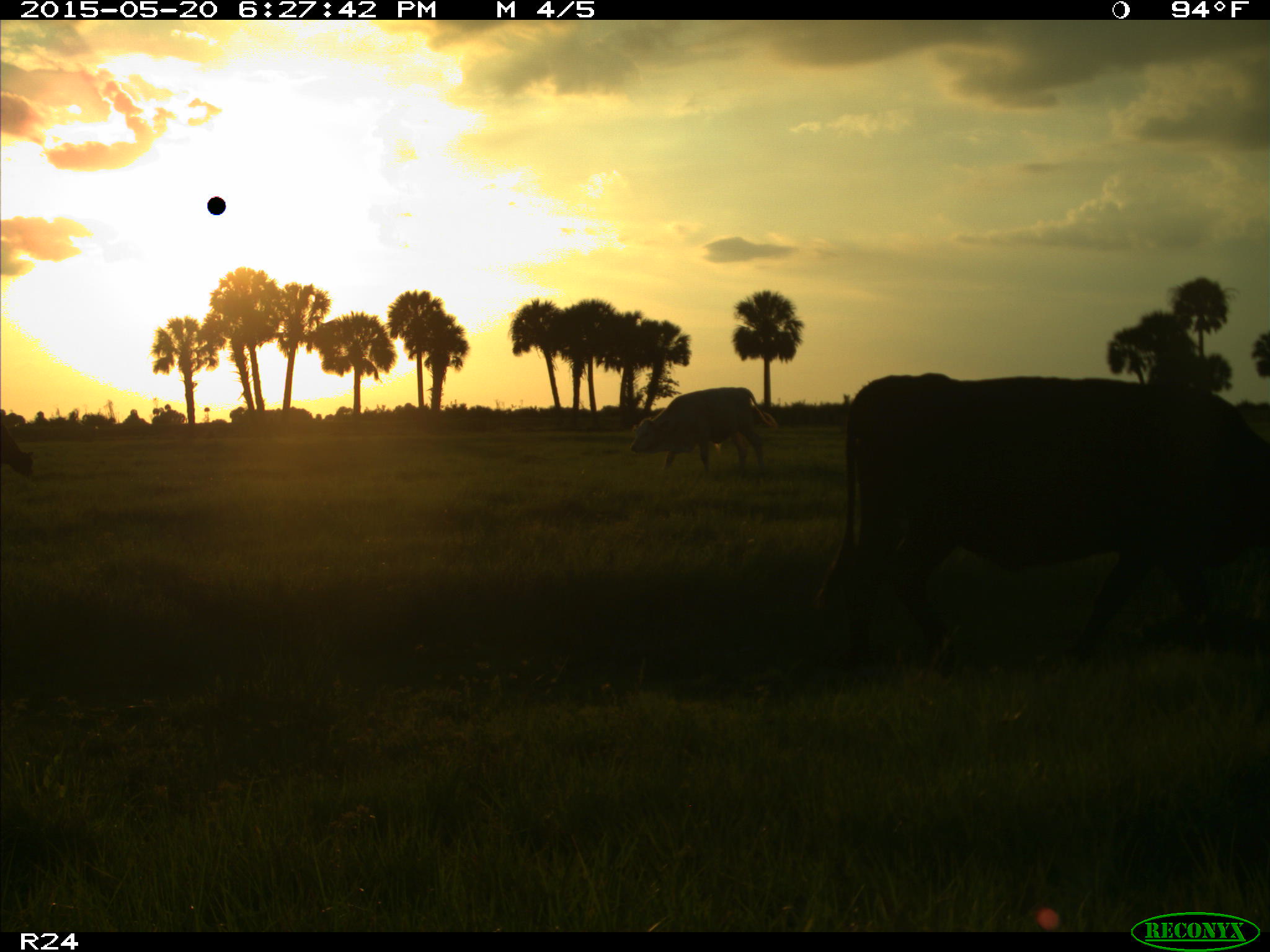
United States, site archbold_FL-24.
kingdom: Animalia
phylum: Chordata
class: Mammalia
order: Artiodactyla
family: Bovidae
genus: Bos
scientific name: Bos taurus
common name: domestic cow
Bos taurus (domestic cow).